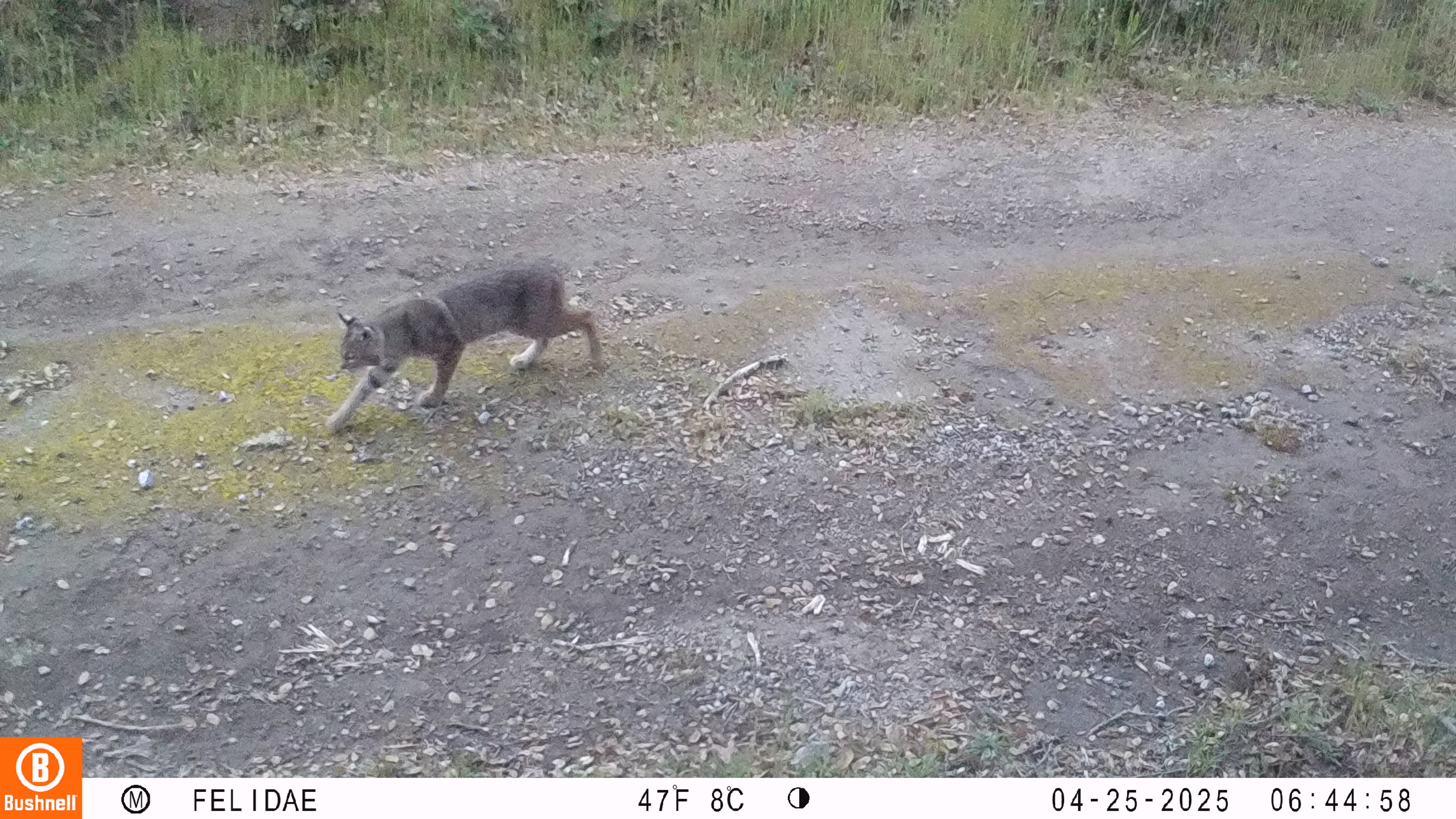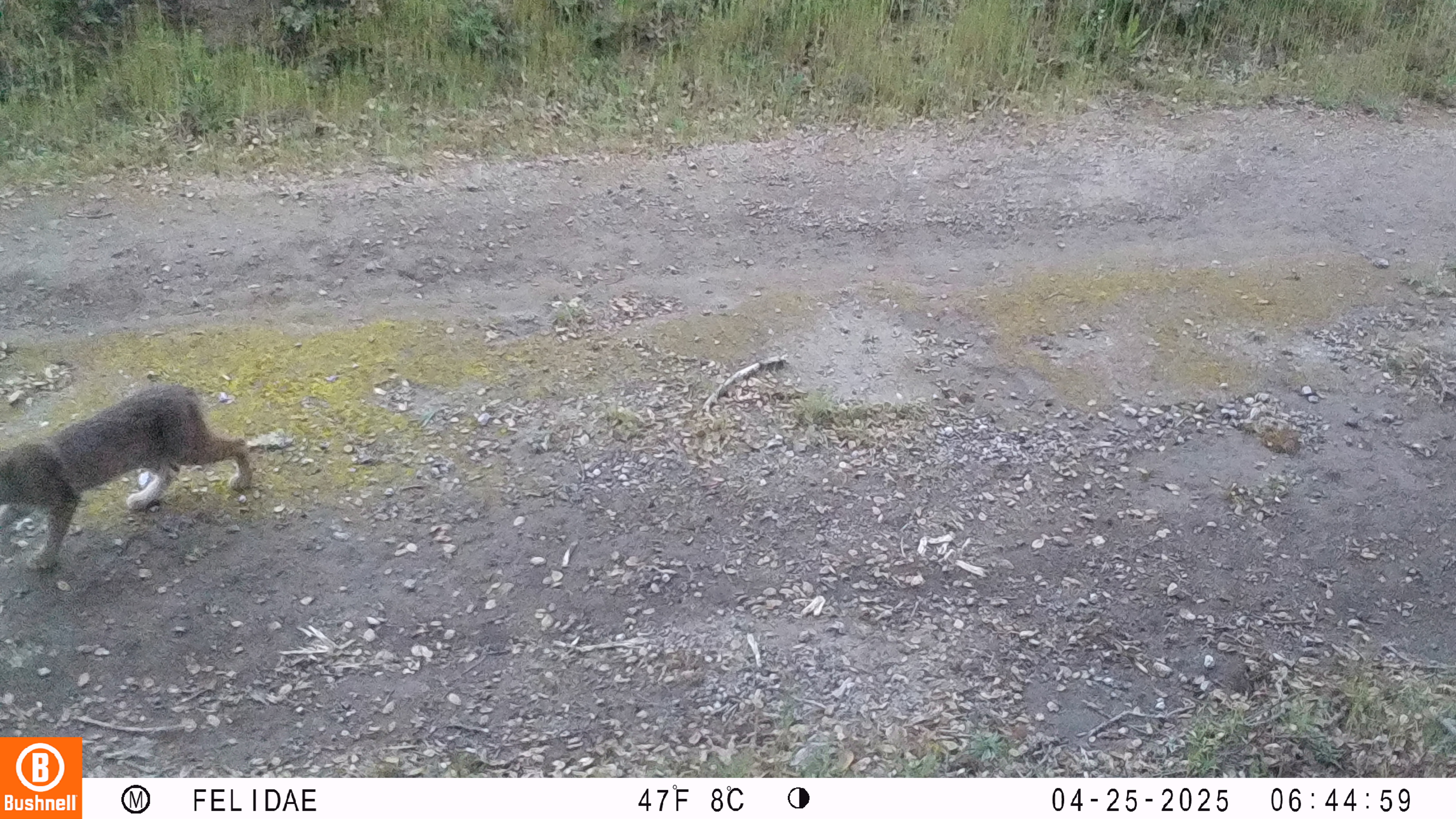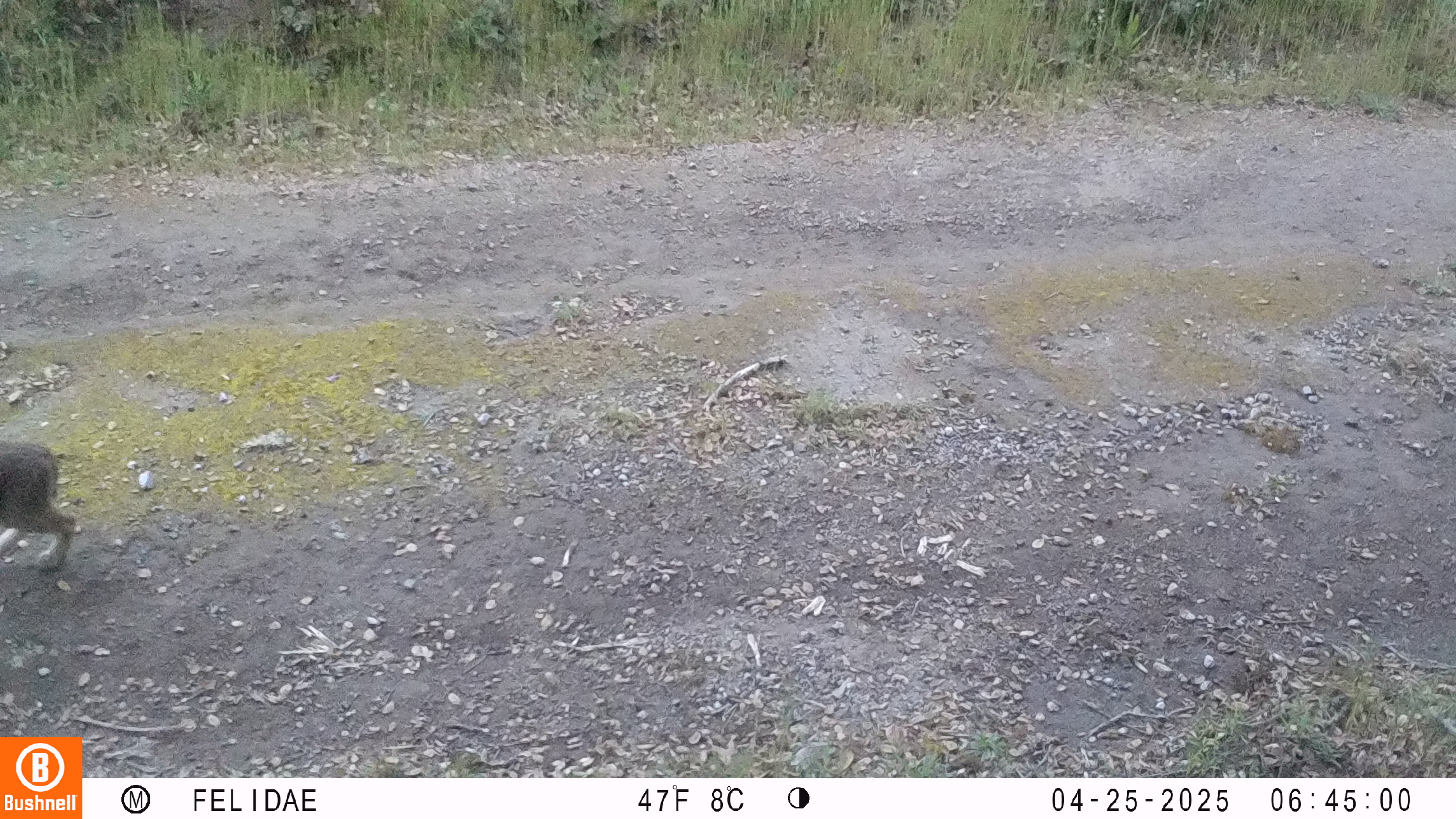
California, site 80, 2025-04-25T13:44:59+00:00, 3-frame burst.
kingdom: Animalia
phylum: Chordata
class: Mammalia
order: Carnivora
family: Felidae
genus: Lynx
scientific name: Lynx rufus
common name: bobcat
Bobcat (Lynx rufus).